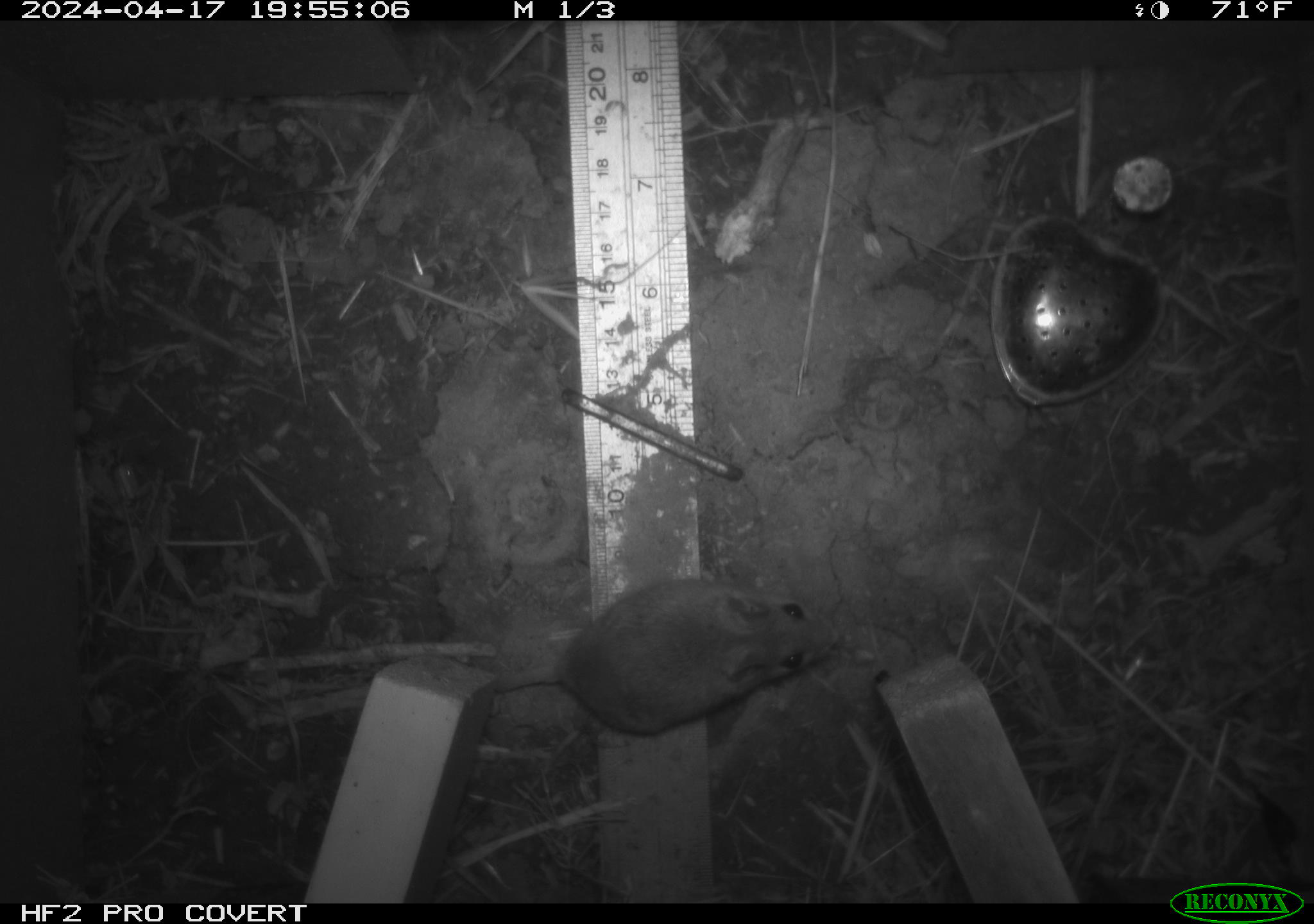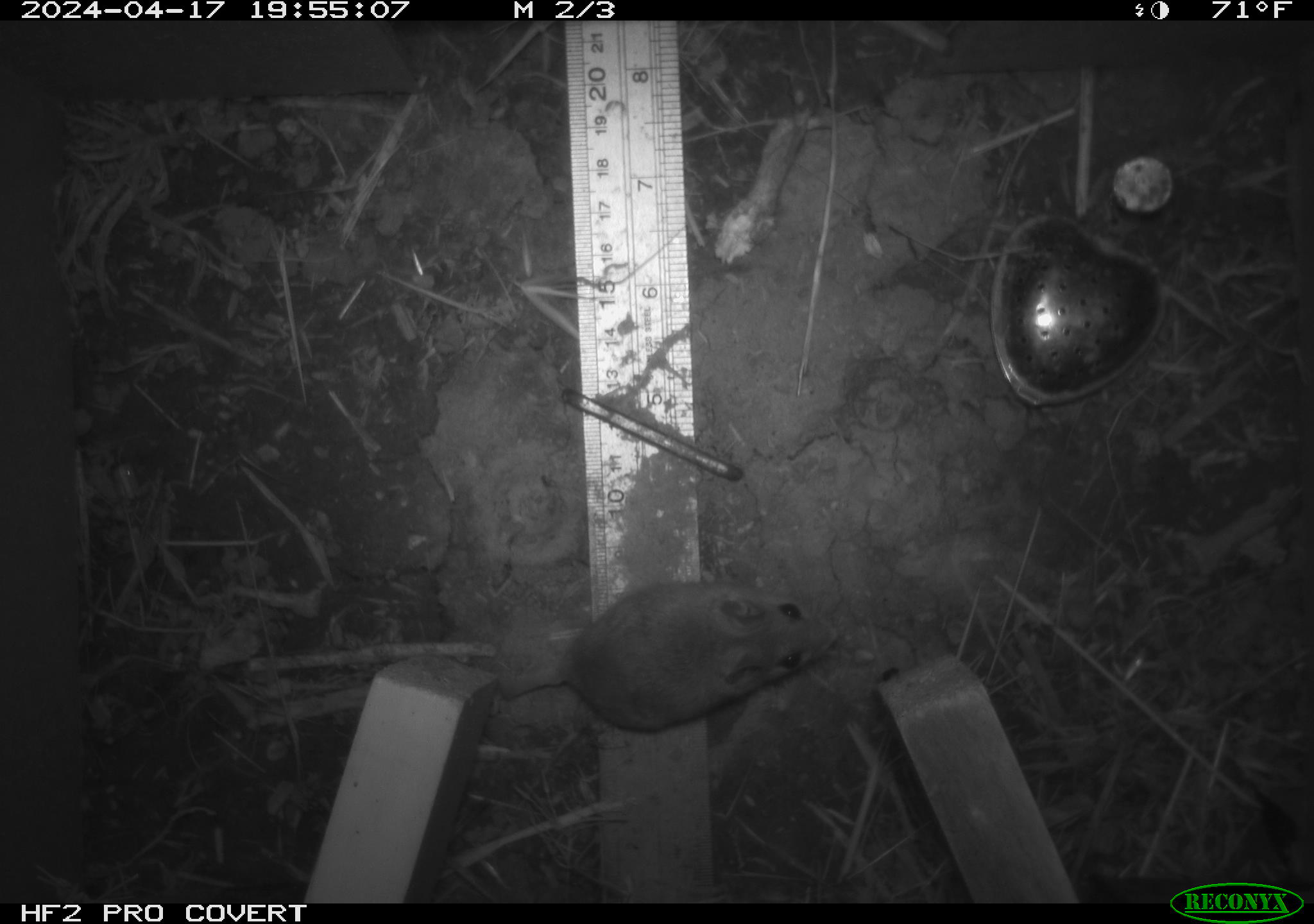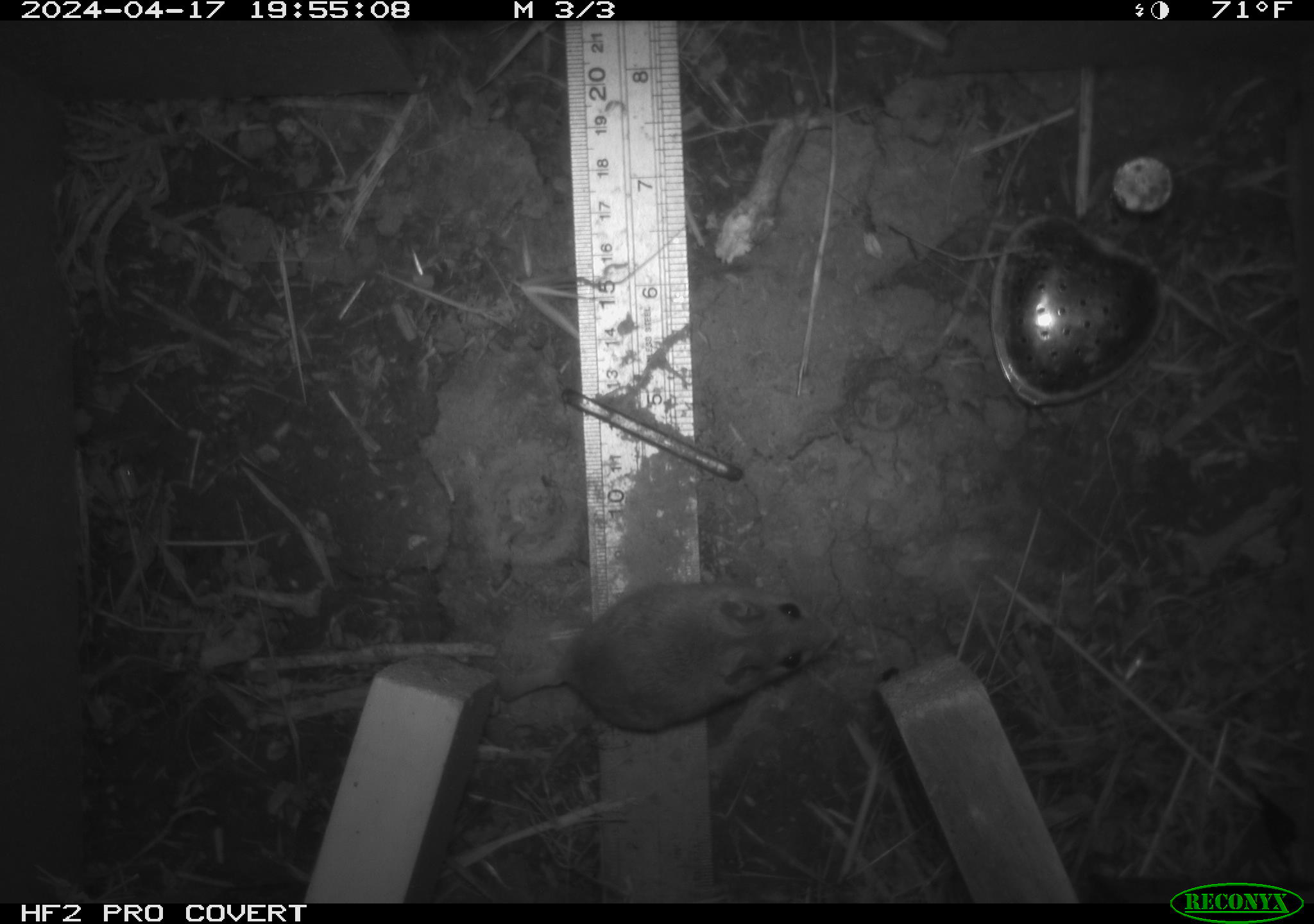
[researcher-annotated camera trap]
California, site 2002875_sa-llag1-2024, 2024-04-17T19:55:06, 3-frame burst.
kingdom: Animalia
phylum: Chordata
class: Mammalia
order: Rodentia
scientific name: Rodentia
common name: mouse species